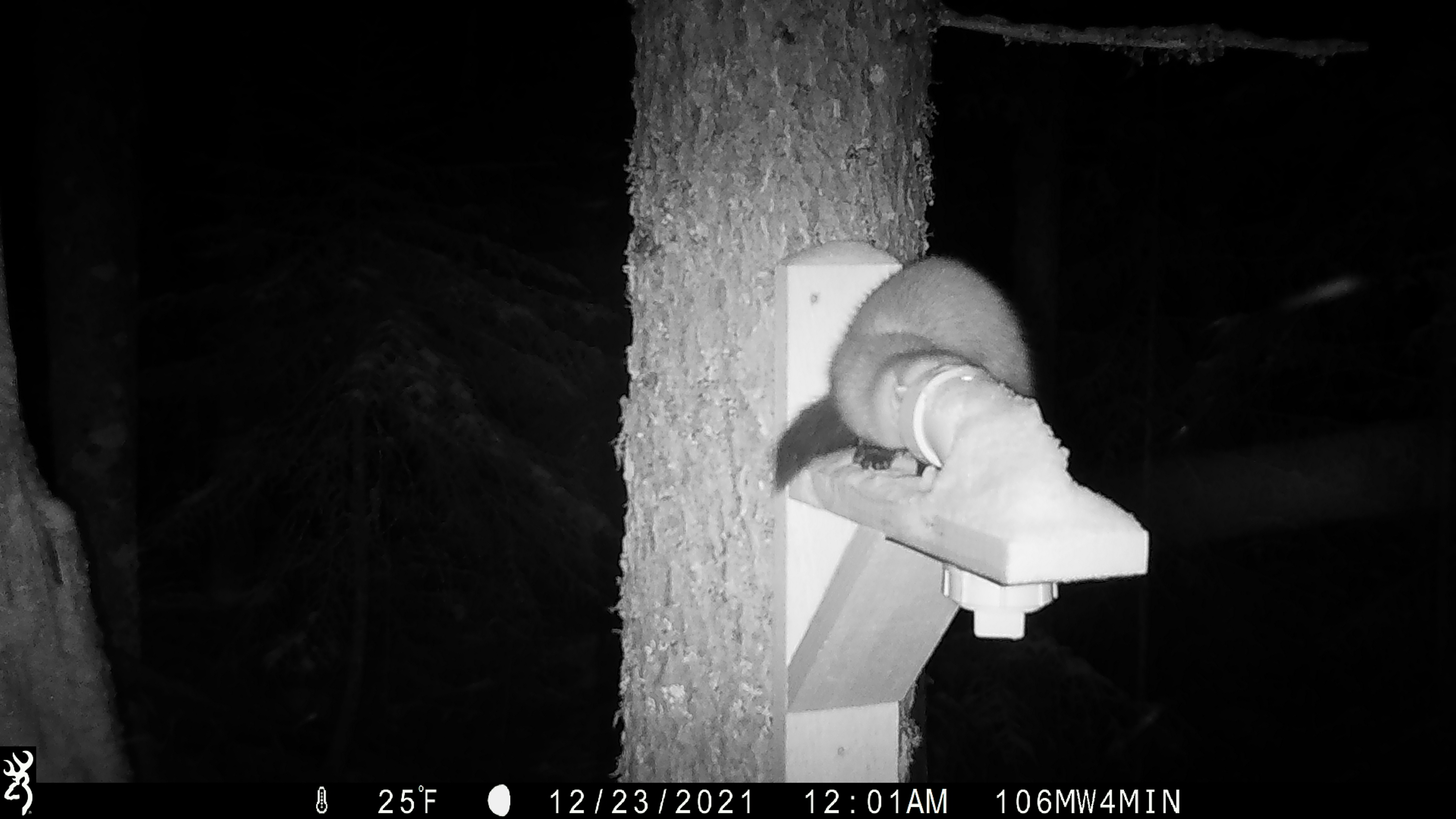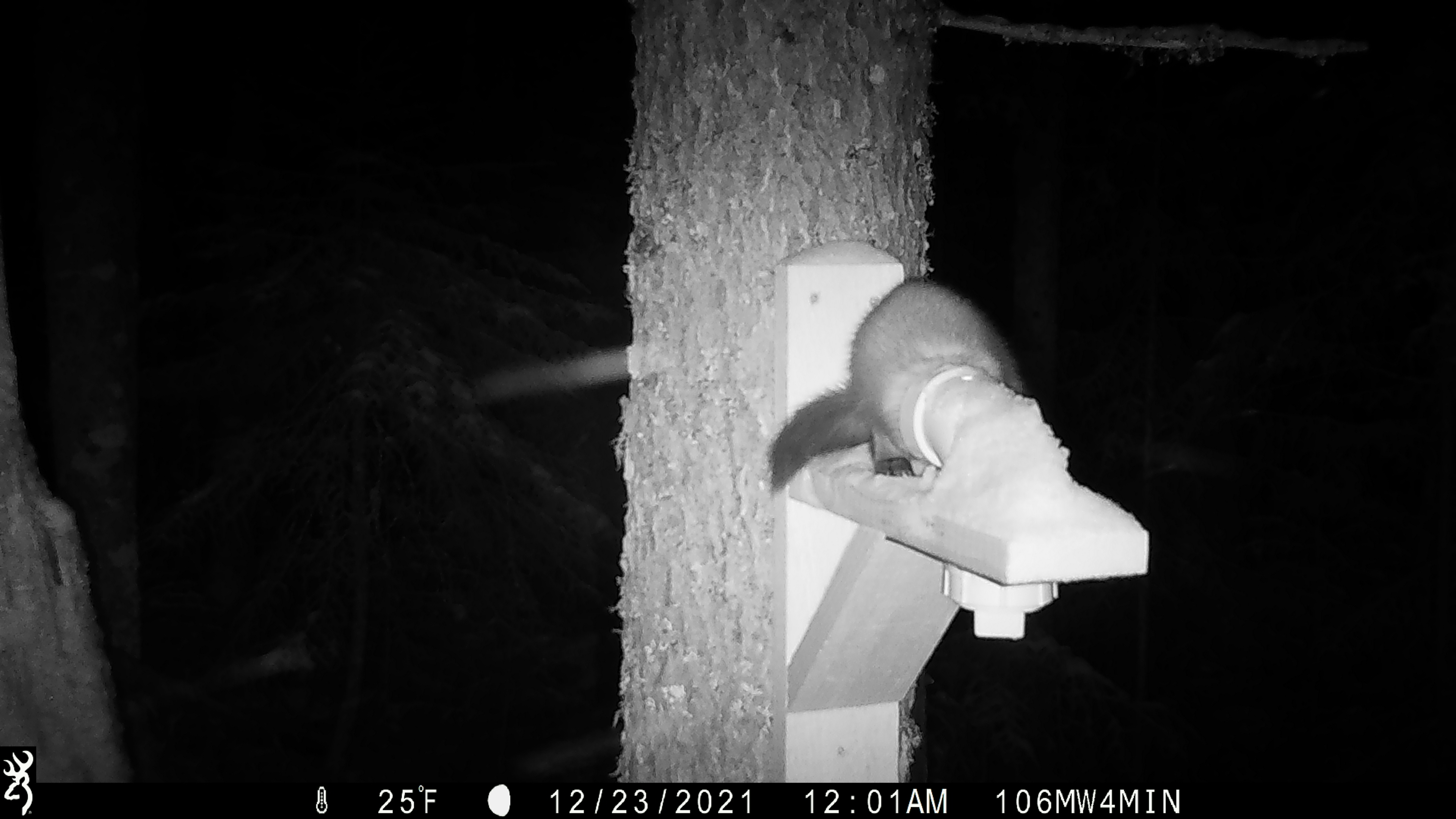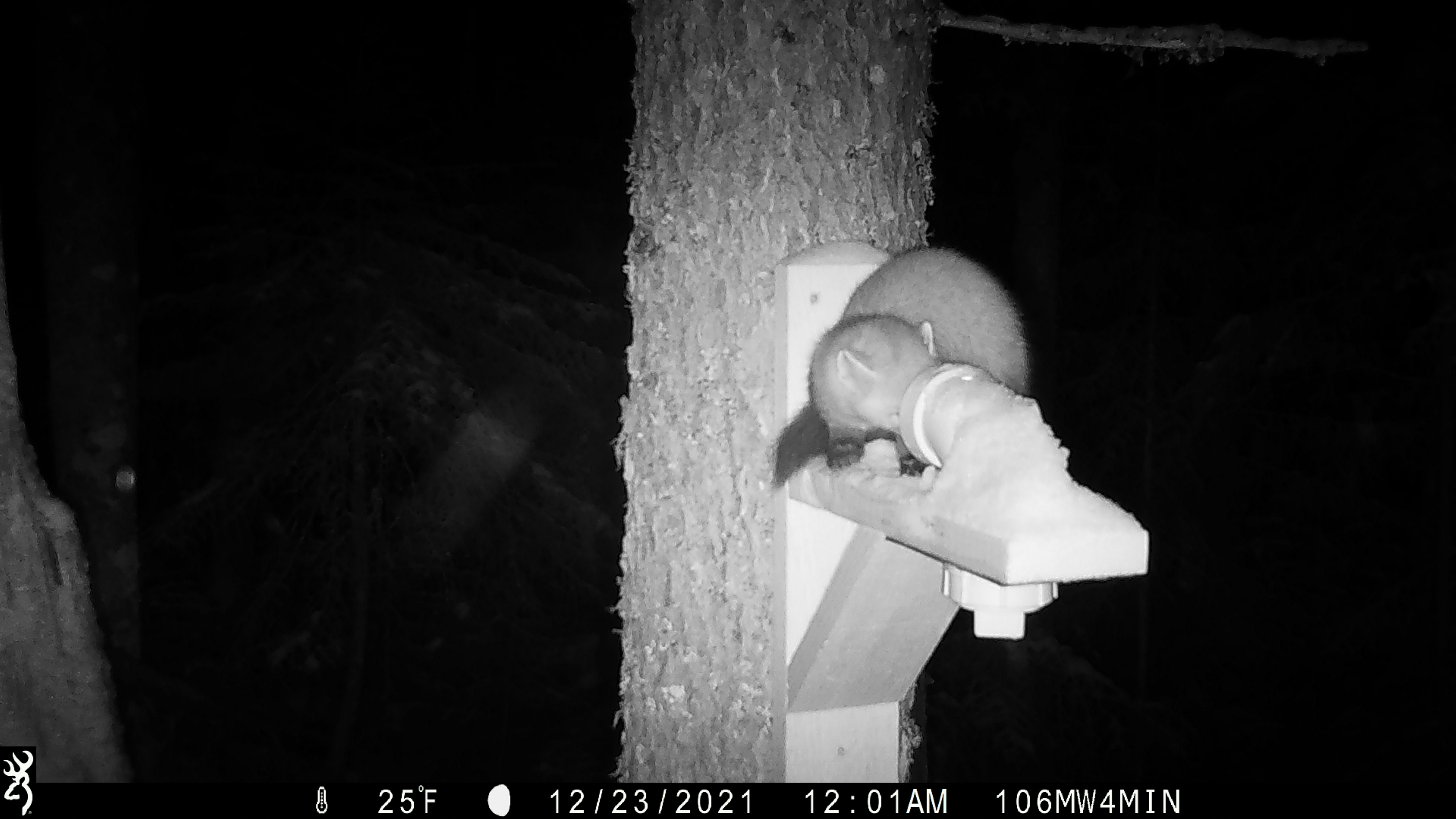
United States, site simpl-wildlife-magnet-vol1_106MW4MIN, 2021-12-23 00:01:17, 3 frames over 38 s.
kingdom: Animalia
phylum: Chordata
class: Mammalia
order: Carnivora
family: Mustelidae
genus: Martes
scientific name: Martes americana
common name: american marten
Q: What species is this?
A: American marten (Martes americana).